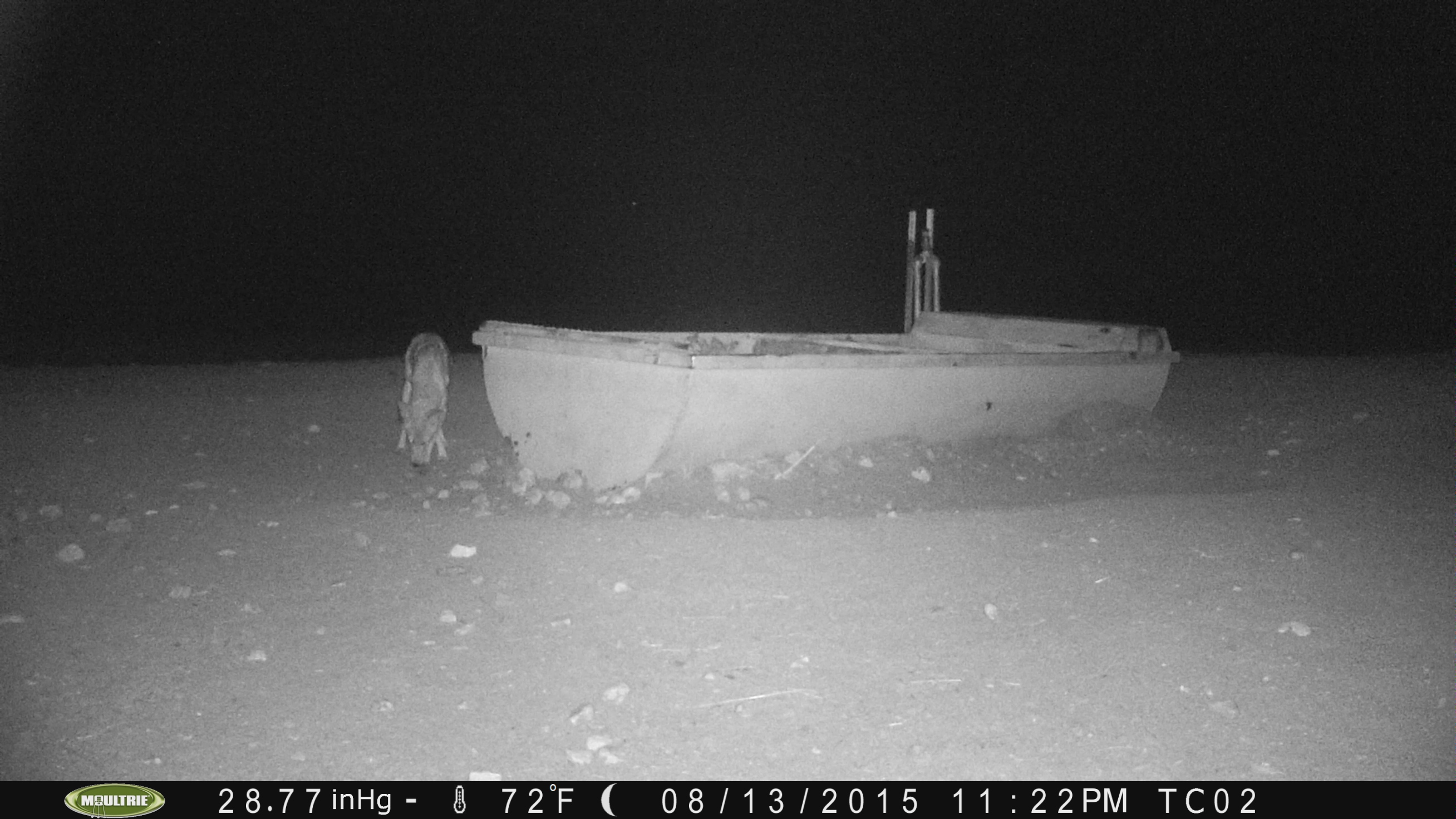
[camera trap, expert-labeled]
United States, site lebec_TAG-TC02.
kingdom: Animalia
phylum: Chordata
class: Mammalia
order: Carnivora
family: Canidae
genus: Canis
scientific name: Canis latrans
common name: coyote